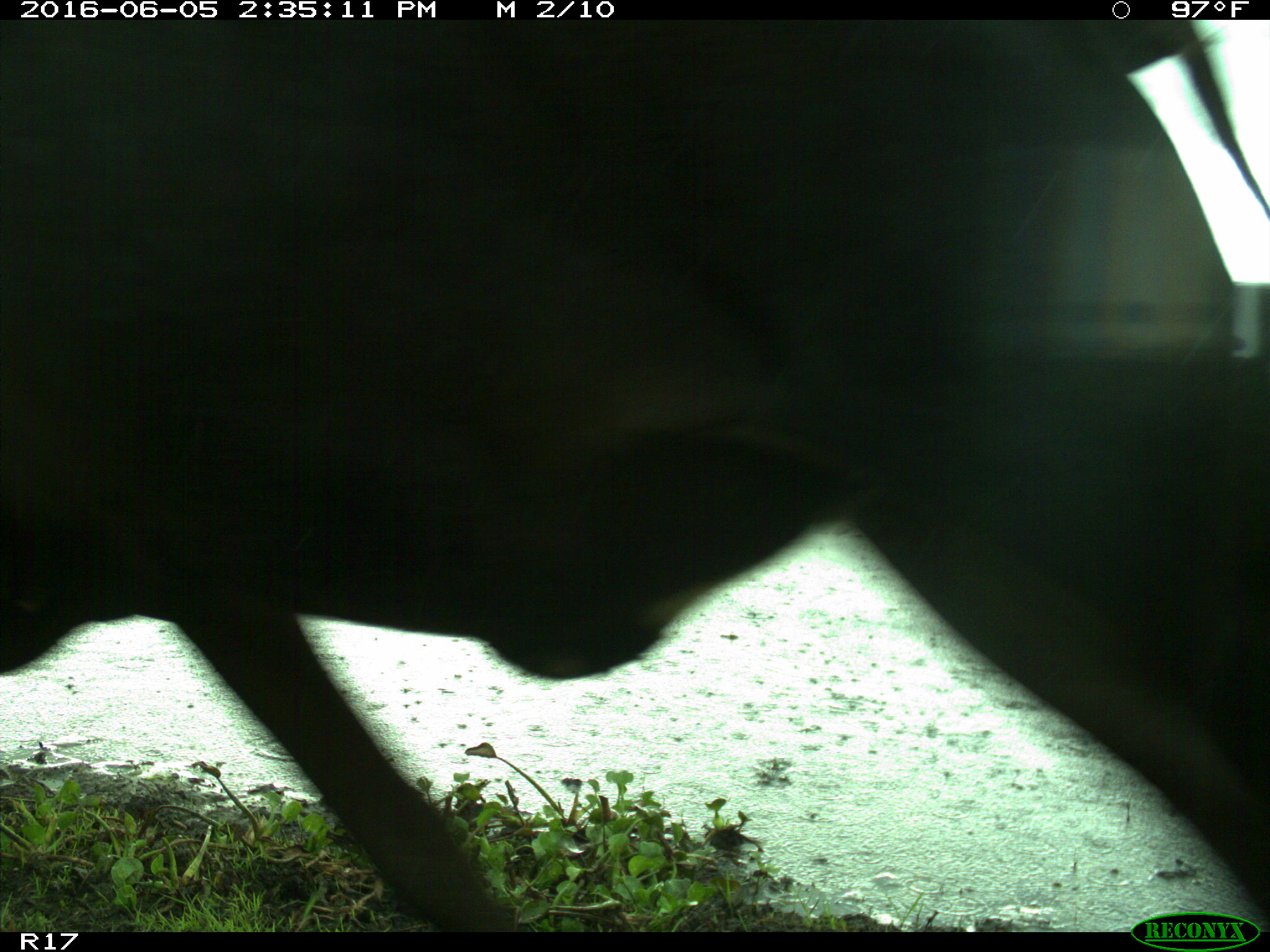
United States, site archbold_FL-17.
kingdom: Animalia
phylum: Chordata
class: Mammalia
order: Artiodactyla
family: Bovidae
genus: Bos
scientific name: Bos taurus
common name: domestic cow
Bos taurus (domestic cow).